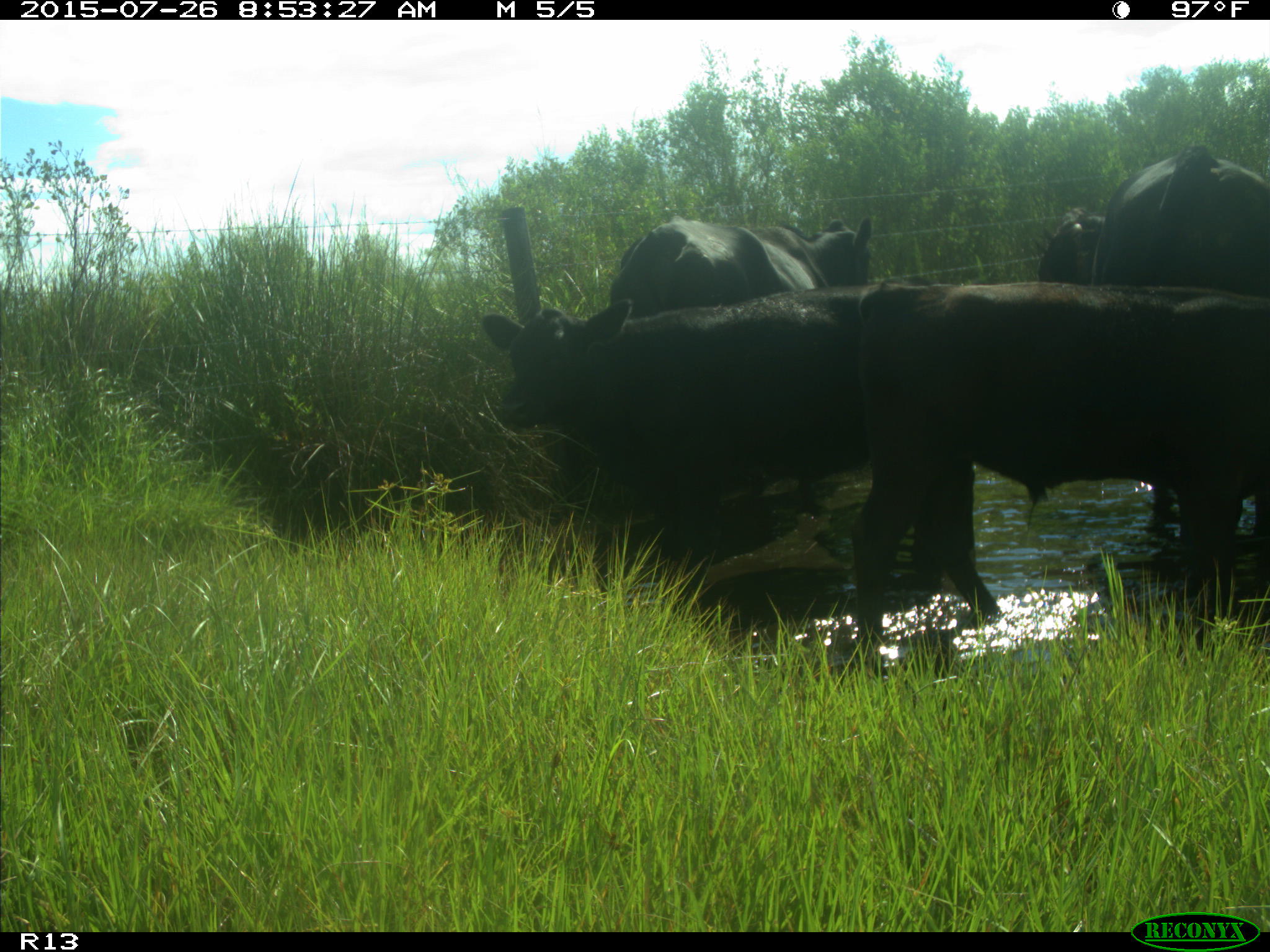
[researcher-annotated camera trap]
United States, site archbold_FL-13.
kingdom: Animalia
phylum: Chordata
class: Mammalia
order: Artiodactyla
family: Bovidae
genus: Bos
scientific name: Bos taurus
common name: domestic cow